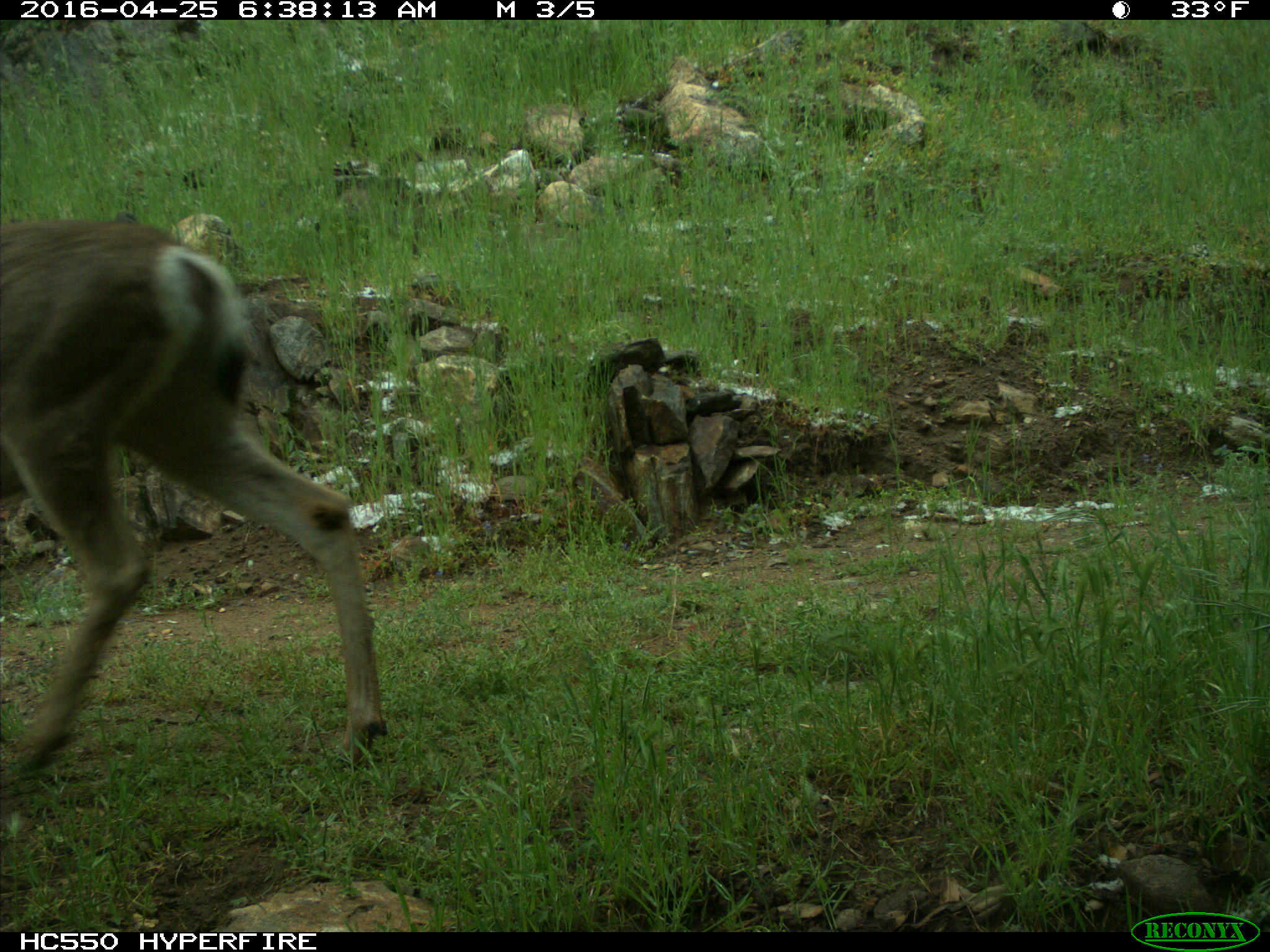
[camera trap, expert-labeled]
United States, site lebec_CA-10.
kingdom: Animalia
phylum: Chordata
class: Mammalia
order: Artiodactyla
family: Cervidae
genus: Odocoileus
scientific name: Odocoileus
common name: deer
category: unidentified deer